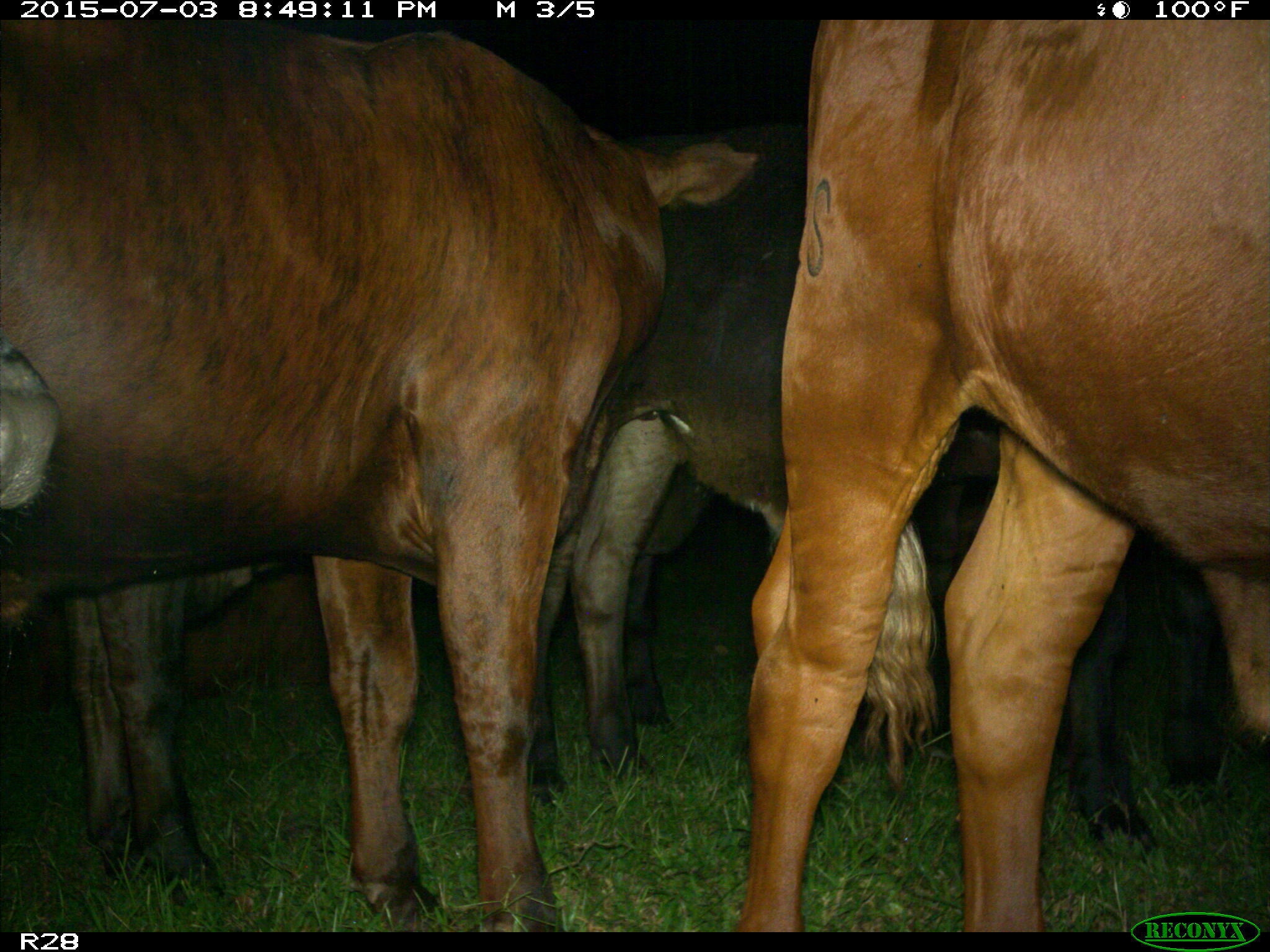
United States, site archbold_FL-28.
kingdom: Animalia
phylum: Chordata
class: Mammalia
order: Artiodactyla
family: Bovidae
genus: Bos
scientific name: Bos taurus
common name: domestic cow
Bos taurus (domestic cow).